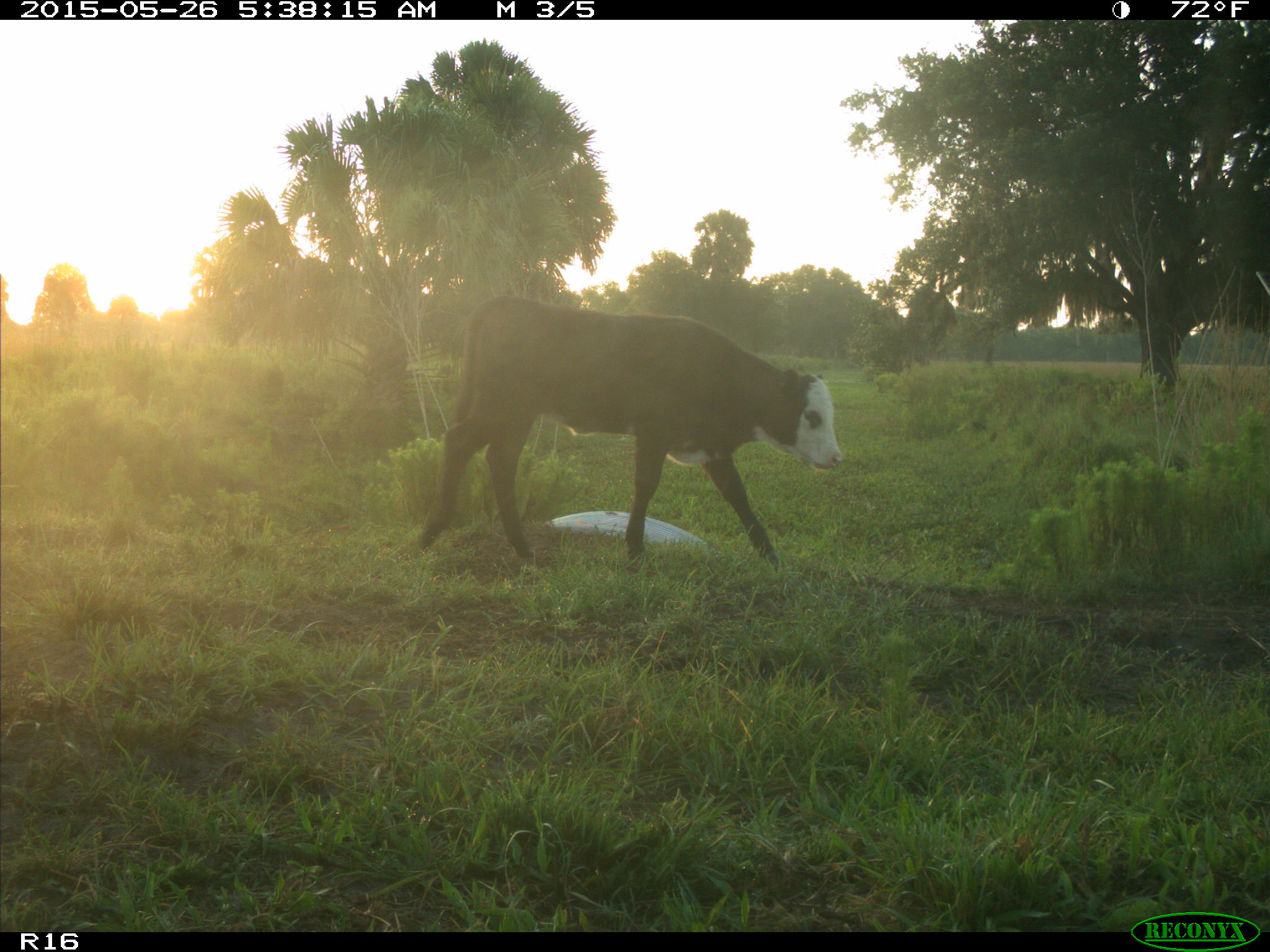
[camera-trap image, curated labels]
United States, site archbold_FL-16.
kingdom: Animalia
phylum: Chordata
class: Mammalia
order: Artiodactyla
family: Bovidae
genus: Bos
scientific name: Bos taurus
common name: domestic cow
Bos taurus (domestic cow).